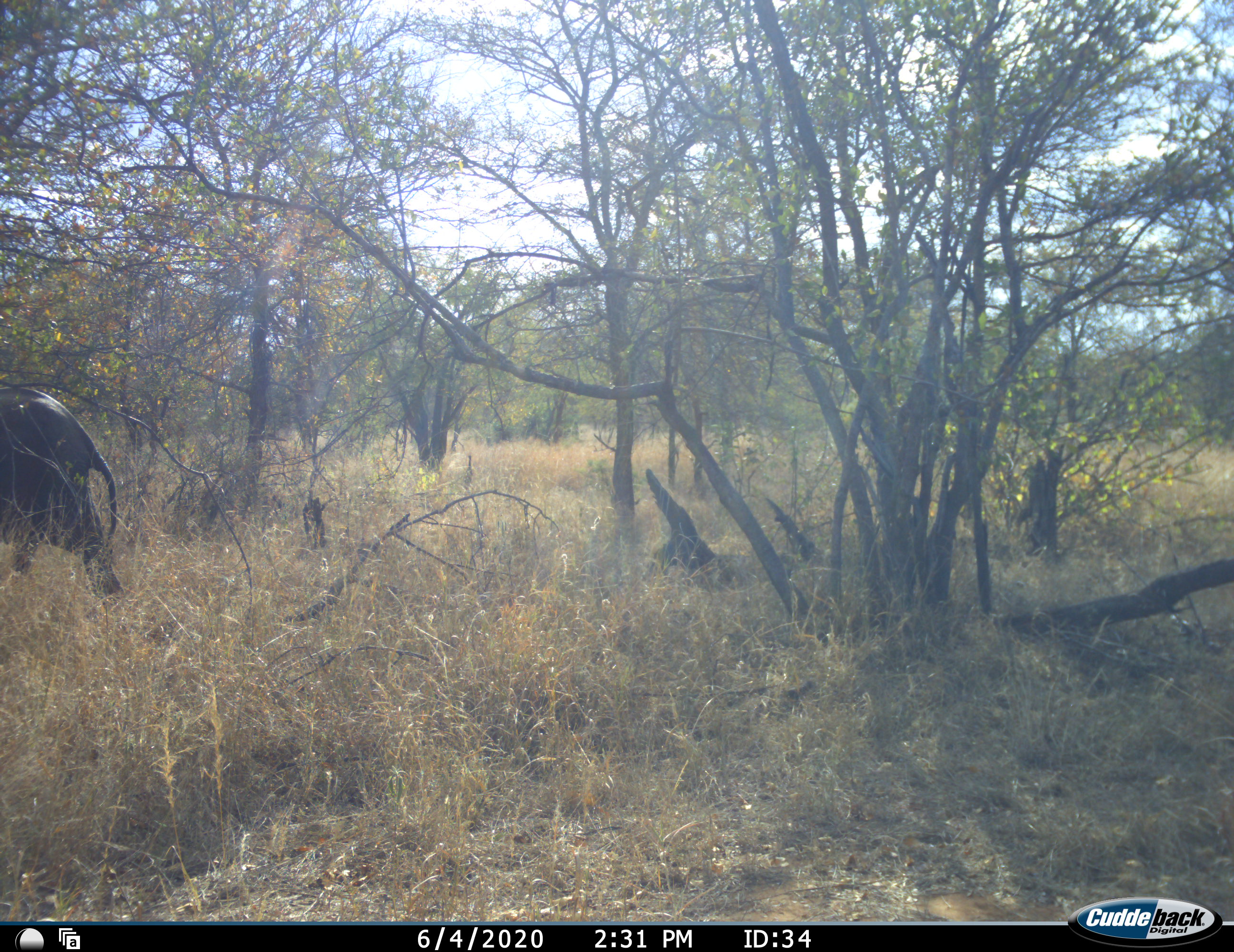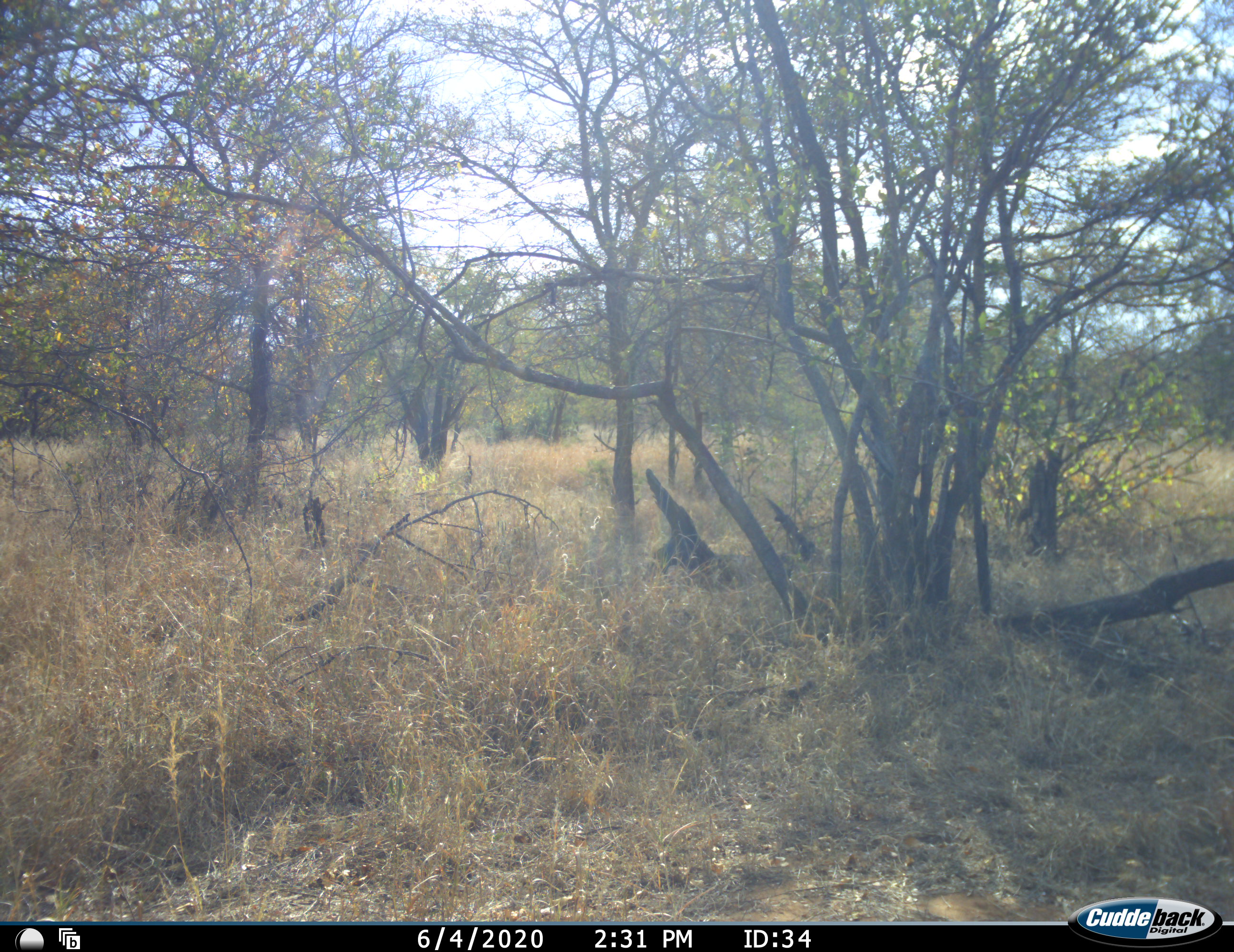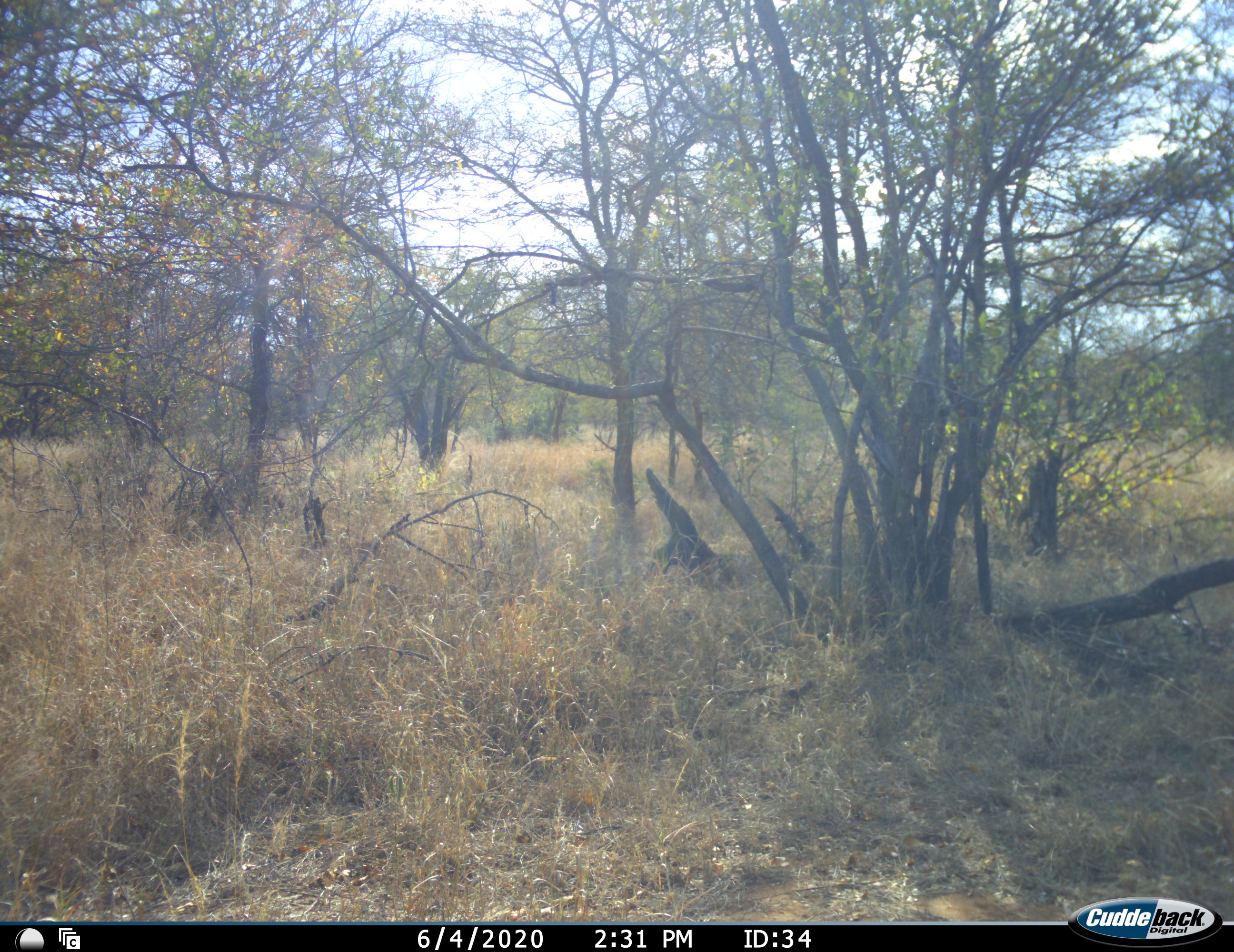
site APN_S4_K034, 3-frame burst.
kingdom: Animalia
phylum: Chordata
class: Mammalia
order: Proboscidea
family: Elephantidae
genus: Loxodonta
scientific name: Loxodonta africana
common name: african bush elephant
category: elephant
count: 1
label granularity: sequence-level